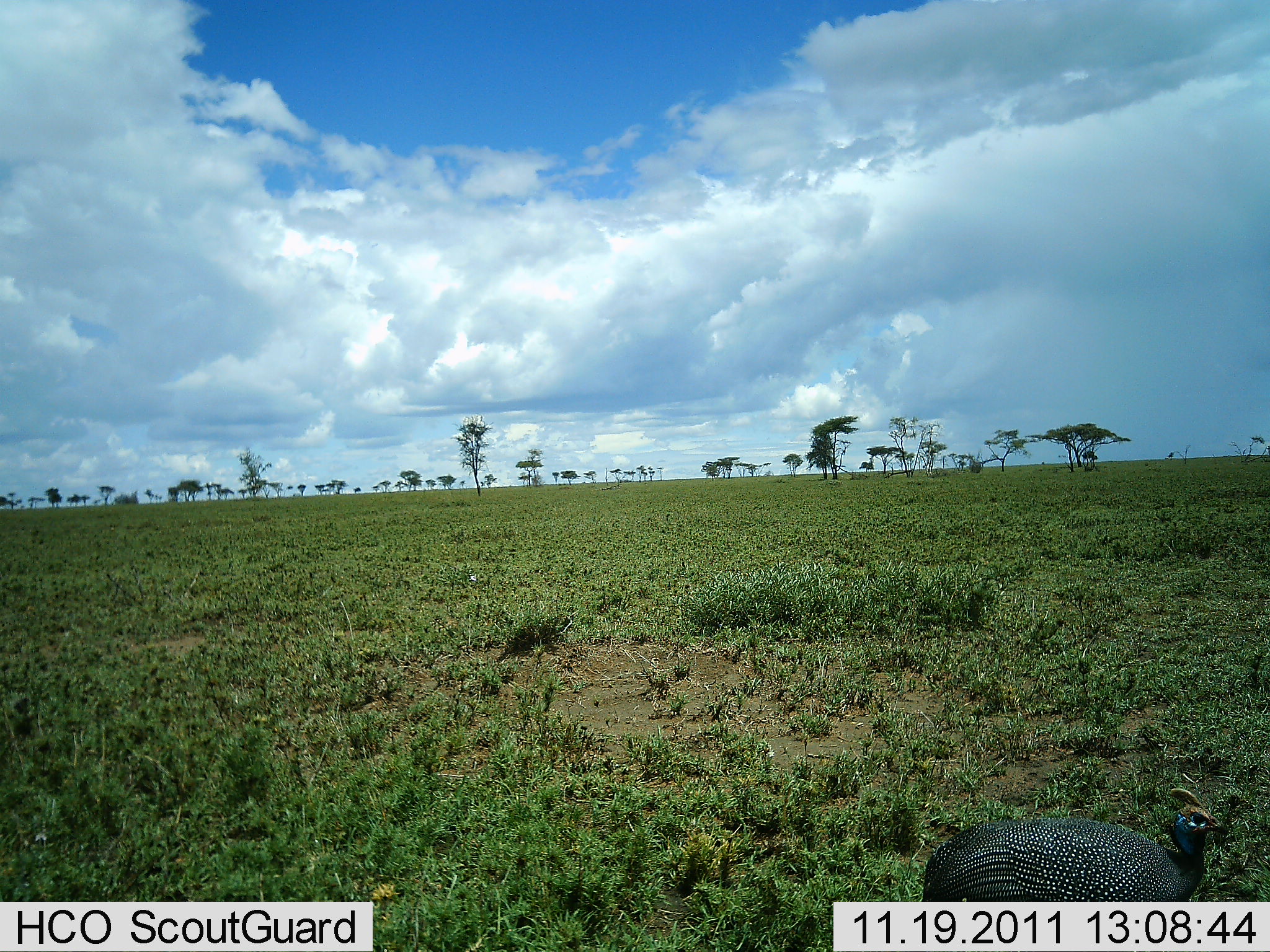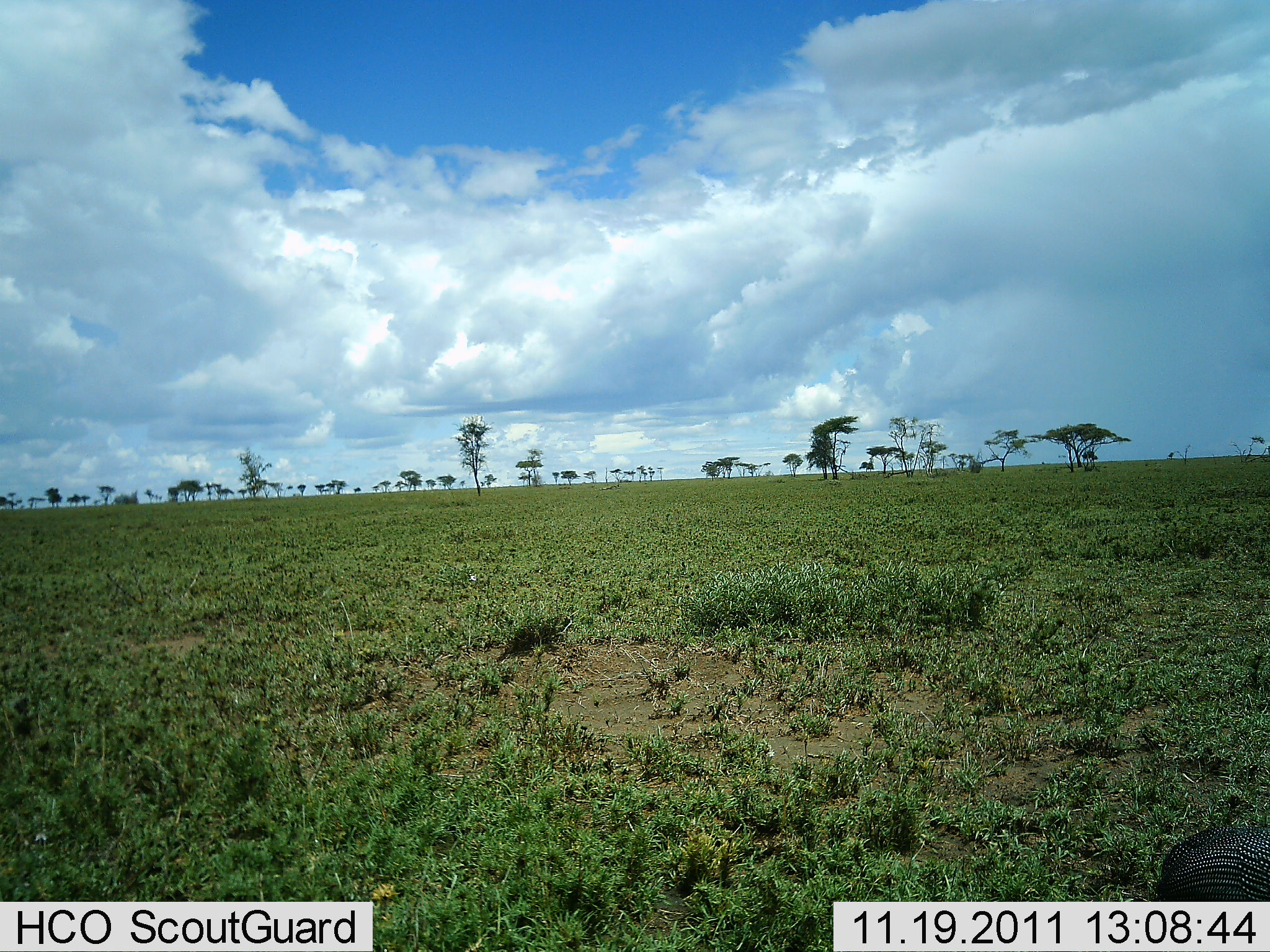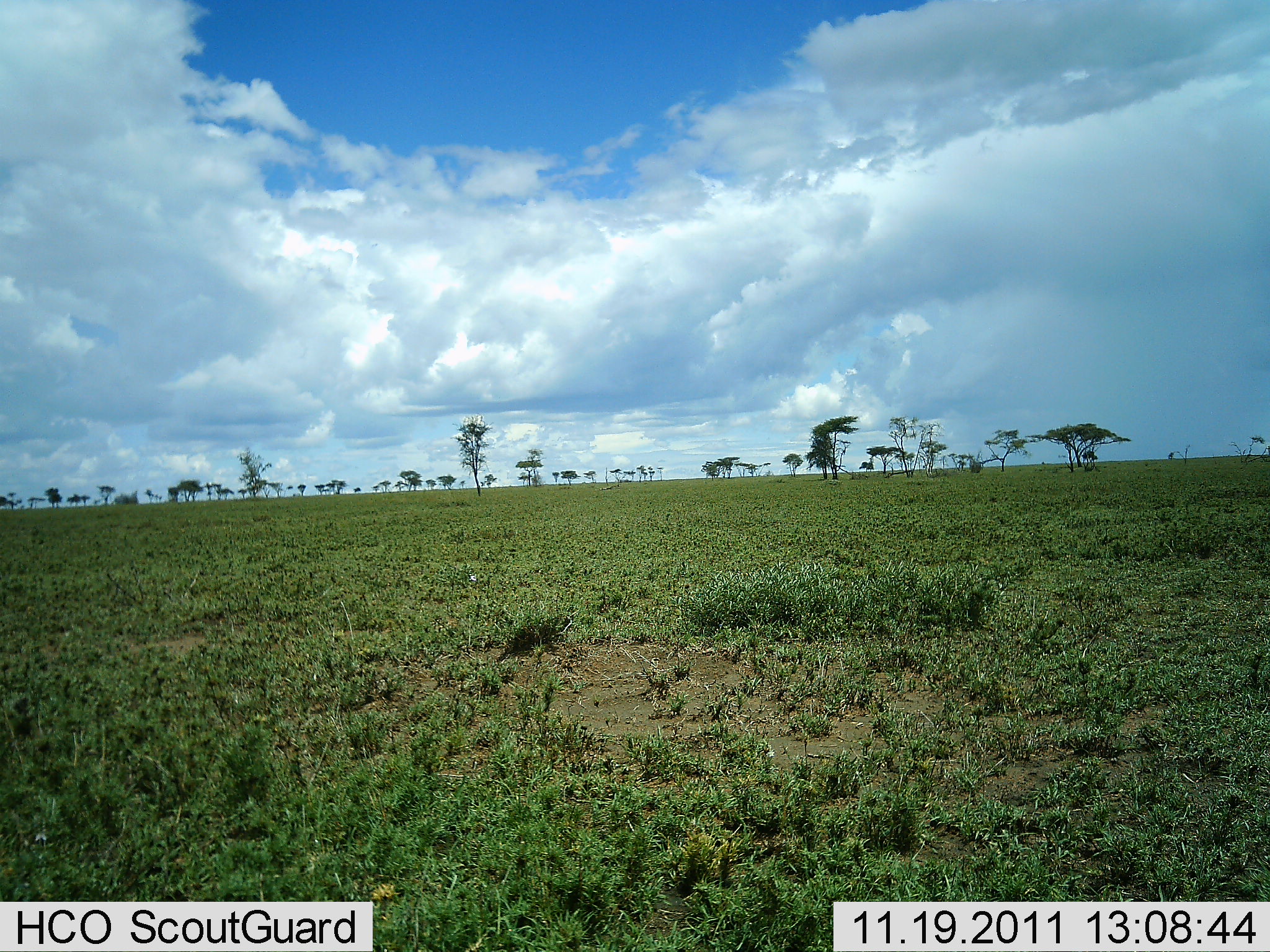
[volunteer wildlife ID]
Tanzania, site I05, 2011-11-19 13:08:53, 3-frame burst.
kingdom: Animalia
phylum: Chordata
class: Aves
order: Galliformes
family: Numididae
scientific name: Numididae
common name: guinea fowl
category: guineafowl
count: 1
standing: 8%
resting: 0%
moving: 92%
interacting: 0%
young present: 0%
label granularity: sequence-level